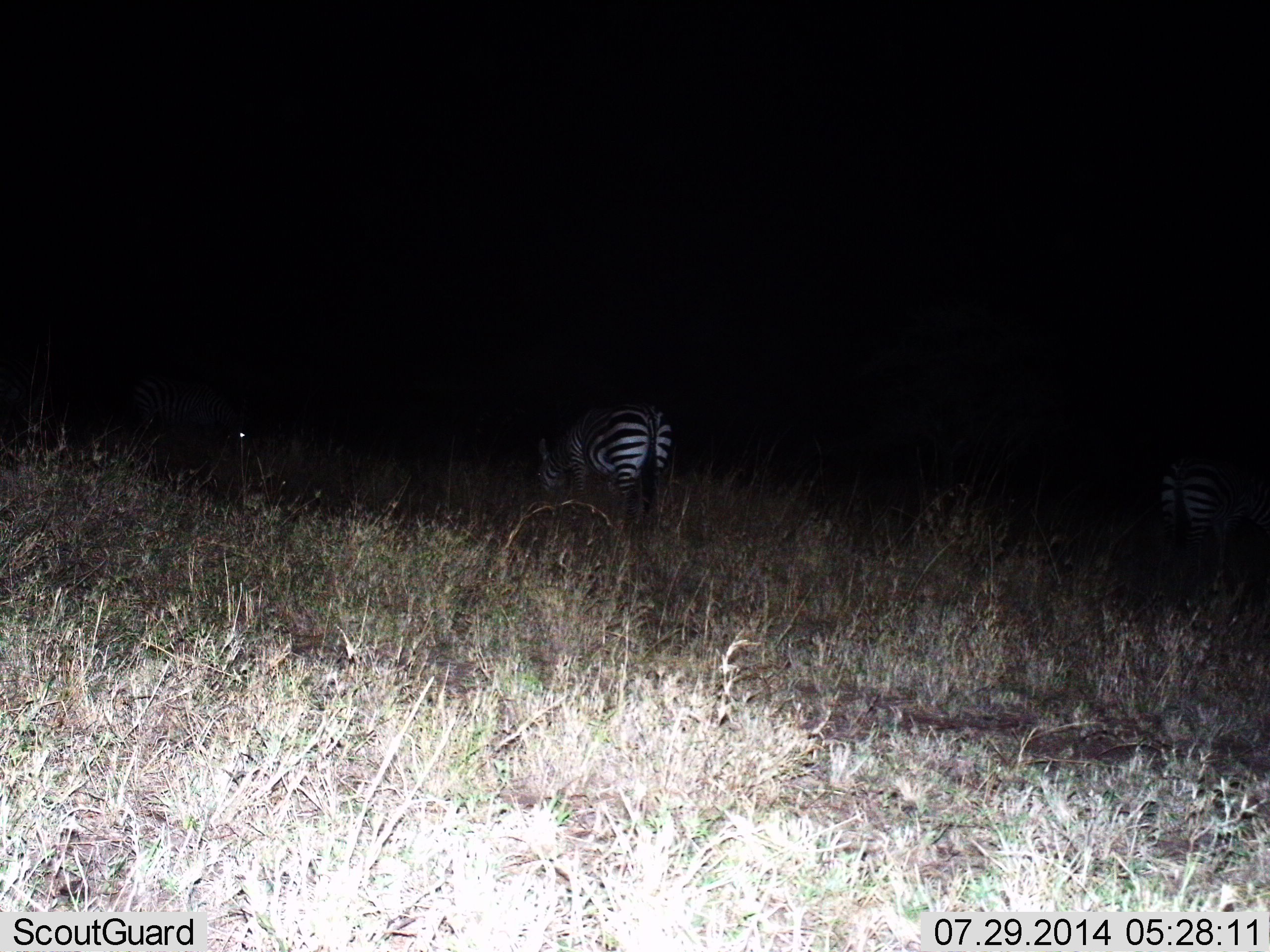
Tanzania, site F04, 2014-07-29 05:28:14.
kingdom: Animalia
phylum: Chordata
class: Mammalia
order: Perissodactyla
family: Equidae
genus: Equus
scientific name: Equus quagga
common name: plains zebra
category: zebra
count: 2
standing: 40%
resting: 0%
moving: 0%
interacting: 0%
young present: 0%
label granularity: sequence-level